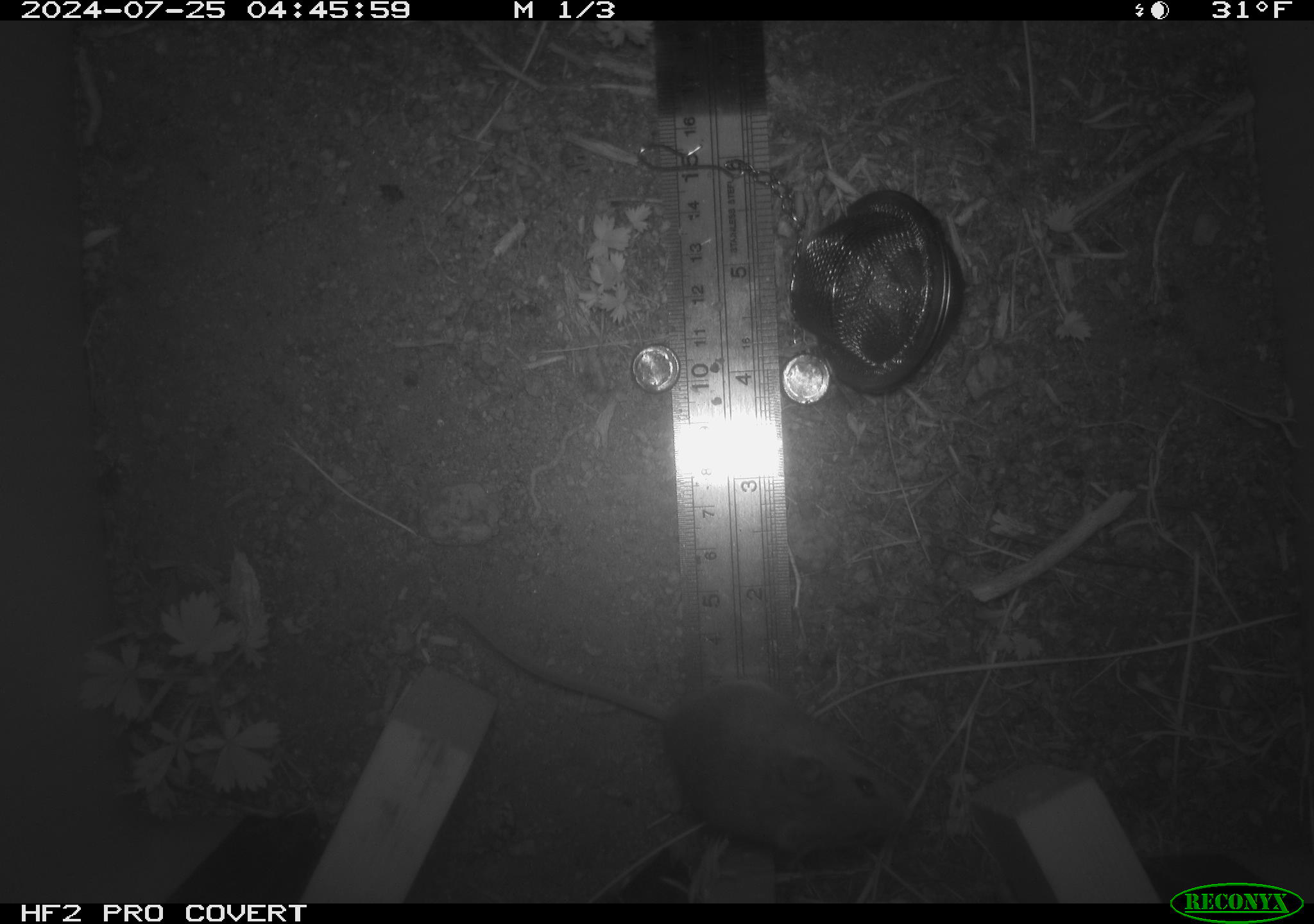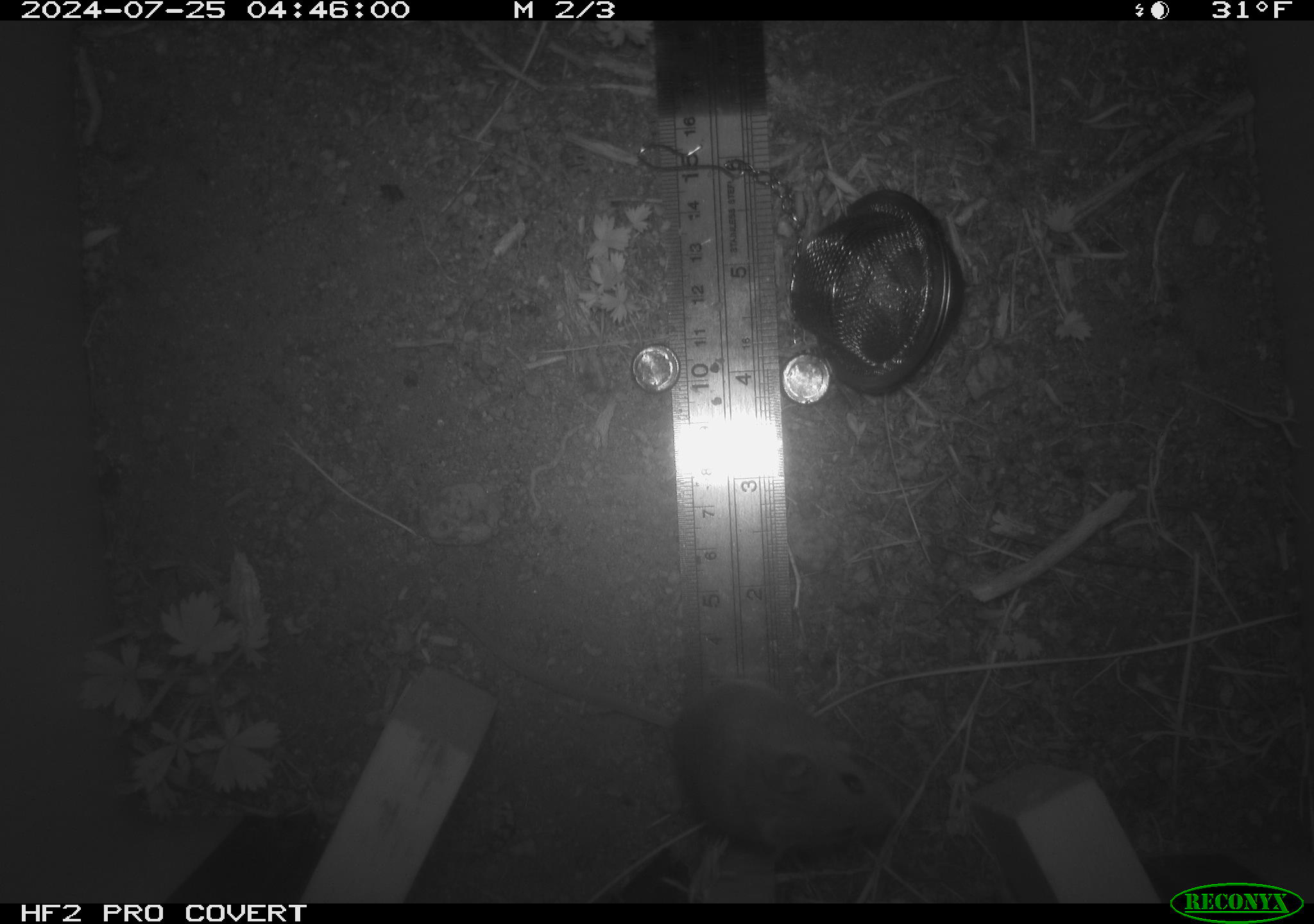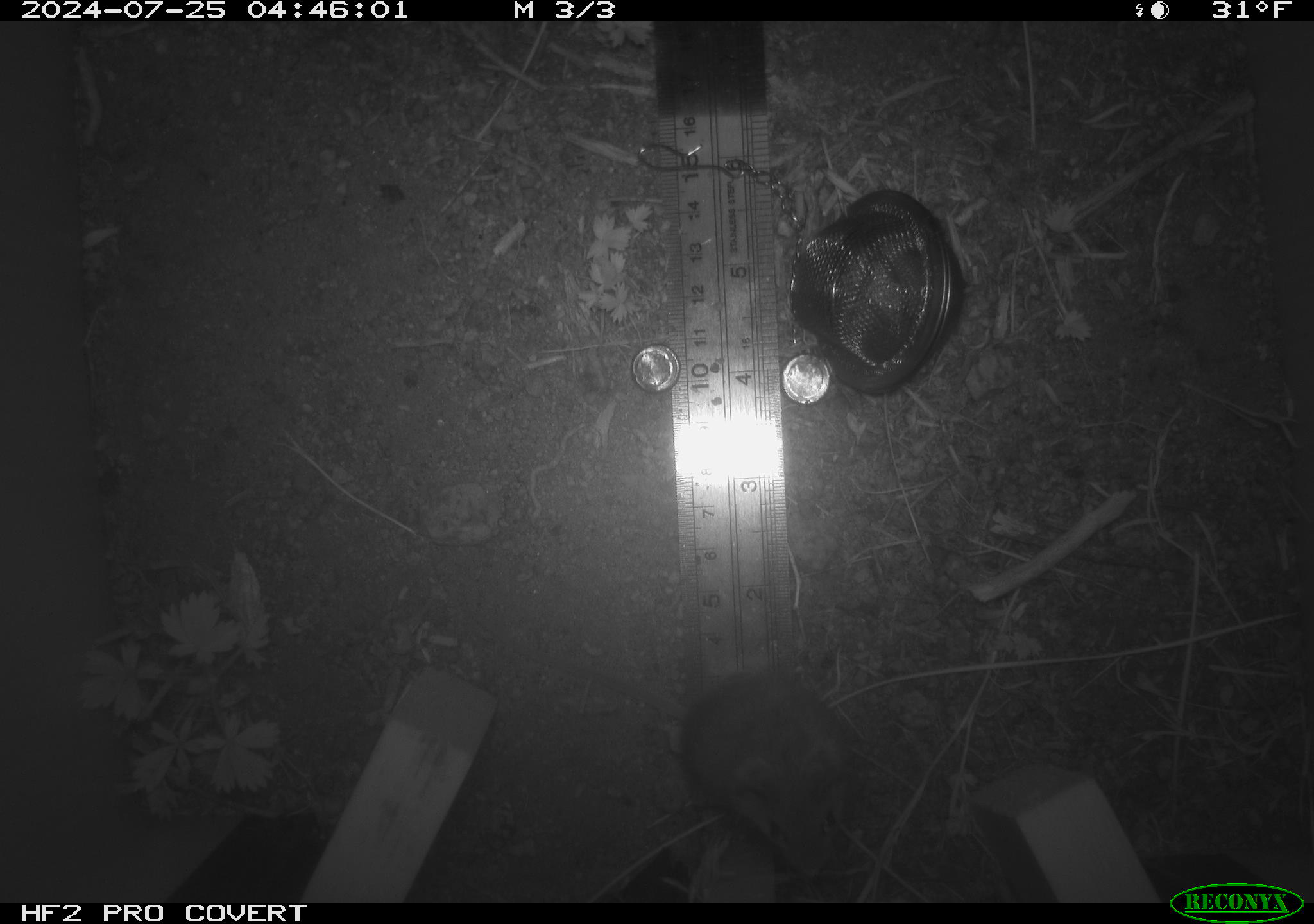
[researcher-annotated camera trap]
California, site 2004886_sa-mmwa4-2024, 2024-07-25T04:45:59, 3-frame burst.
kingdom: Animalia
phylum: Chordata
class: Mammalia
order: Rodentia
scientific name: Rodentia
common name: mouse species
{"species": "mouse species (Rodentia)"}